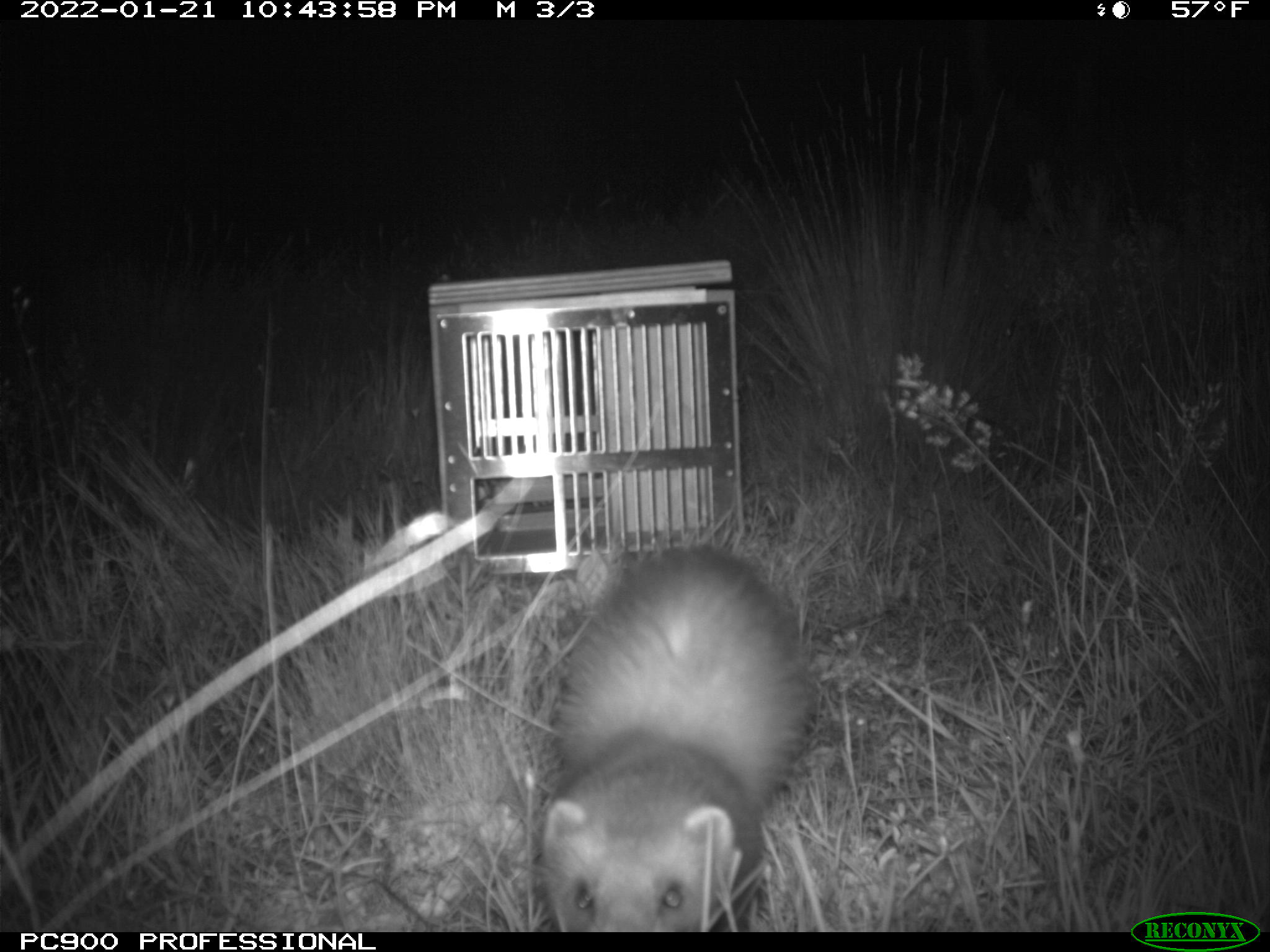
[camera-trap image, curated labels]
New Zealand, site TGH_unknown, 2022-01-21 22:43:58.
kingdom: Animalia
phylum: Chordata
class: Mammalia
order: Carnivora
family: Mustelidae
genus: Mustela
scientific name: Mustela furo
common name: ferret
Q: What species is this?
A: Ferret (Mustela furo).